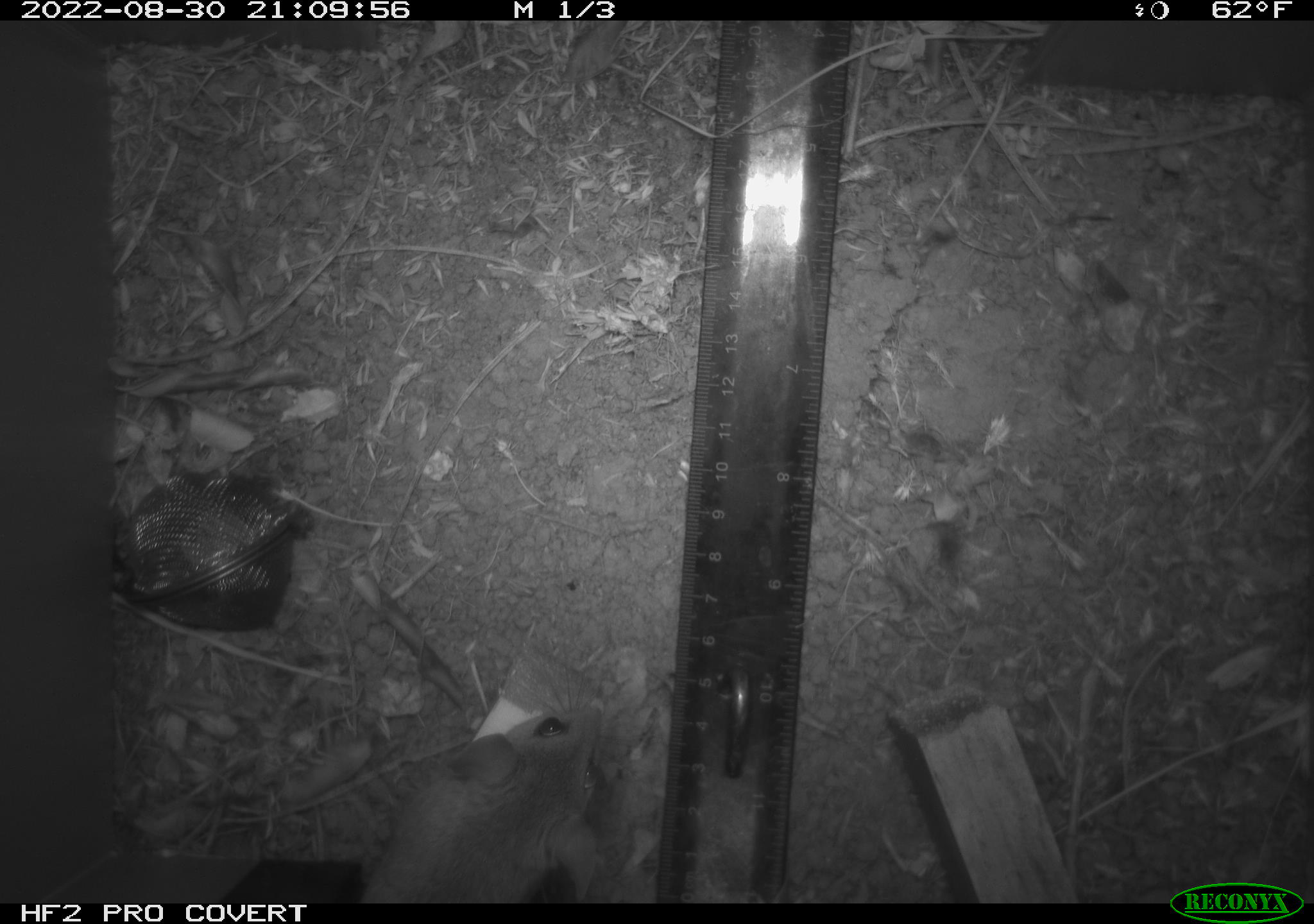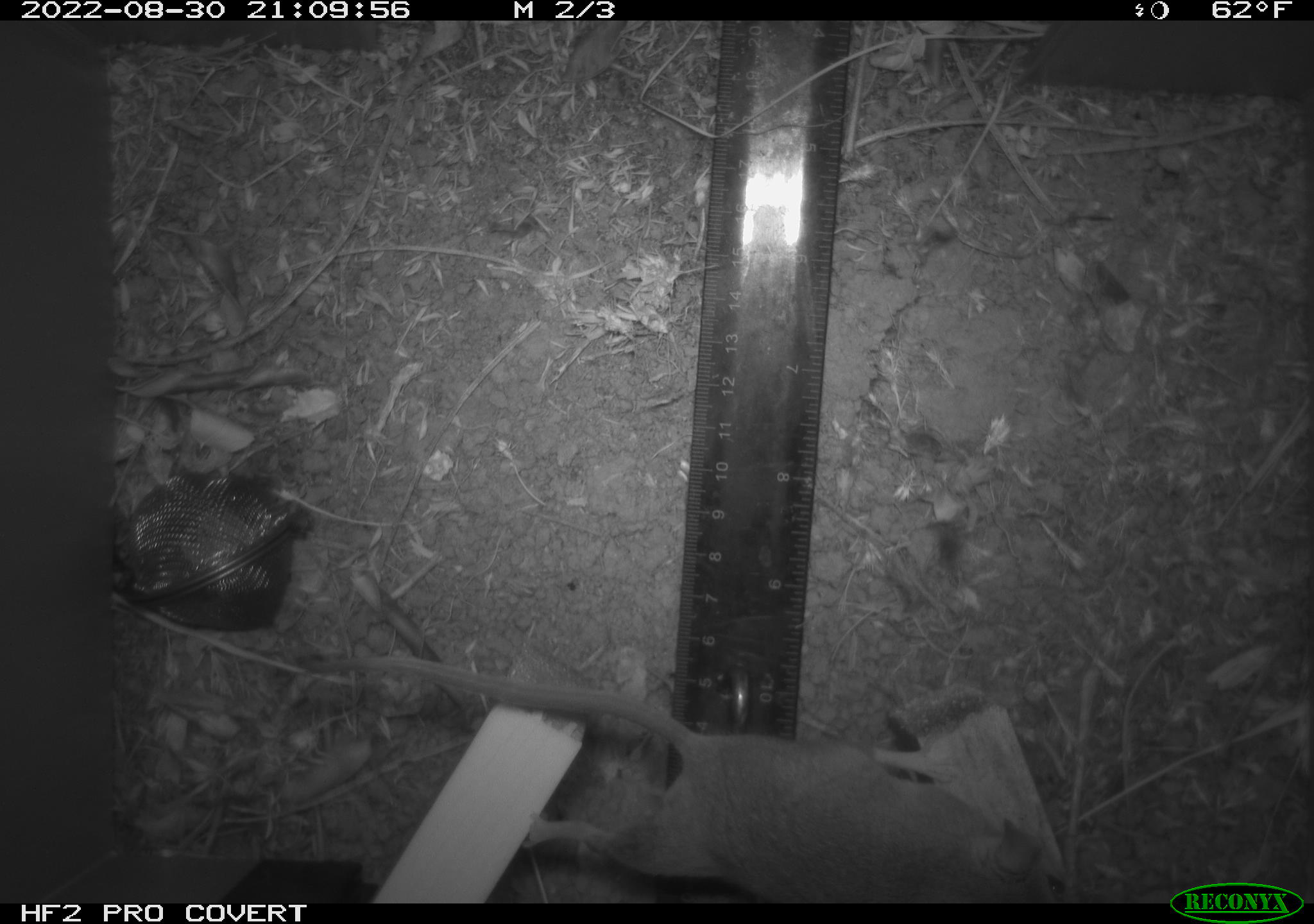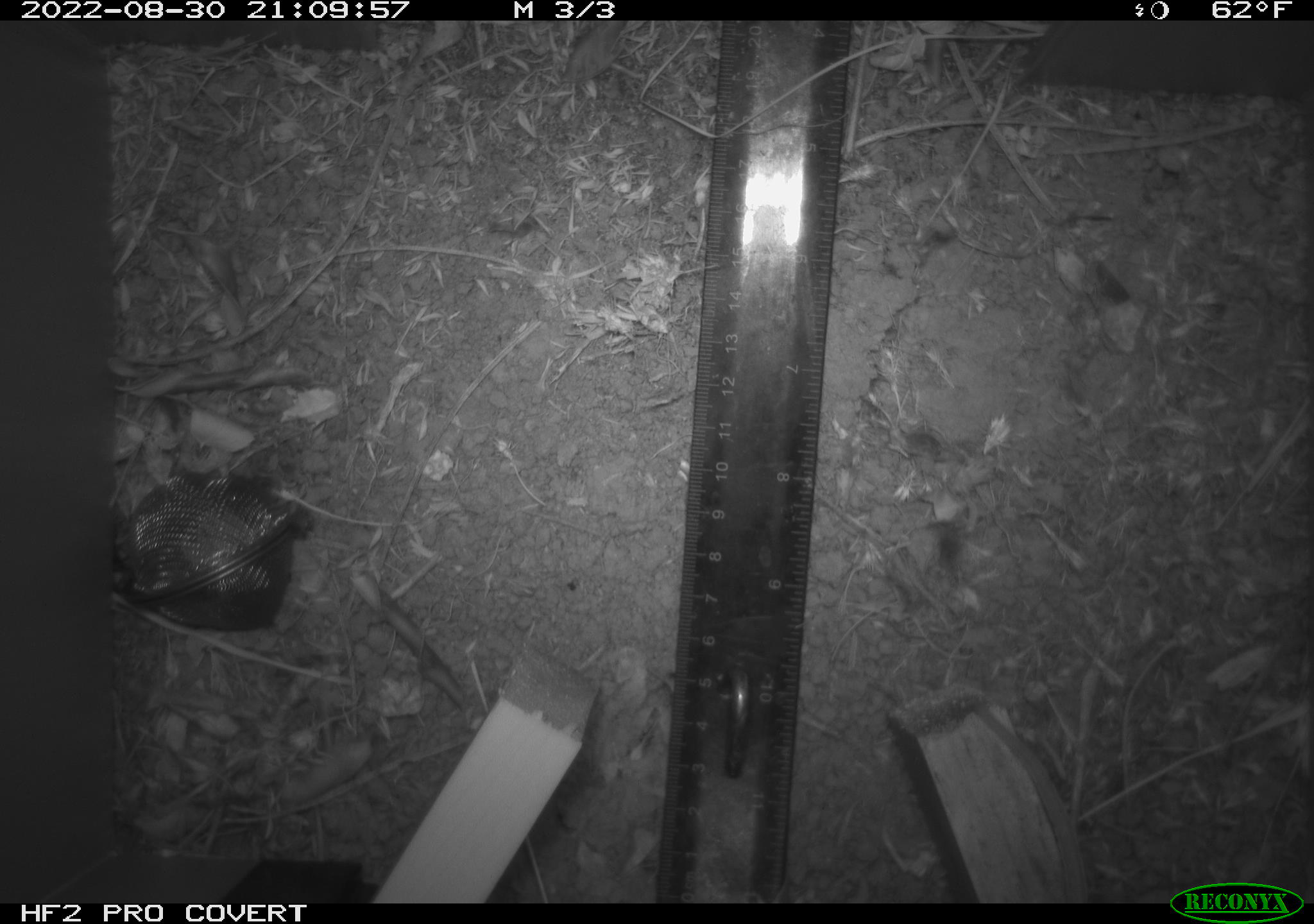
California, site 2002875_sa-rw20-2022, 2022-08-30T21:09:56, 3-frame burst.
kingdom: Animalia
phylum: Chordata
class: Mammalia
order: Rodentia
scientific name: Rodentia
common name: mouse species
Mouse species (Rodentia).